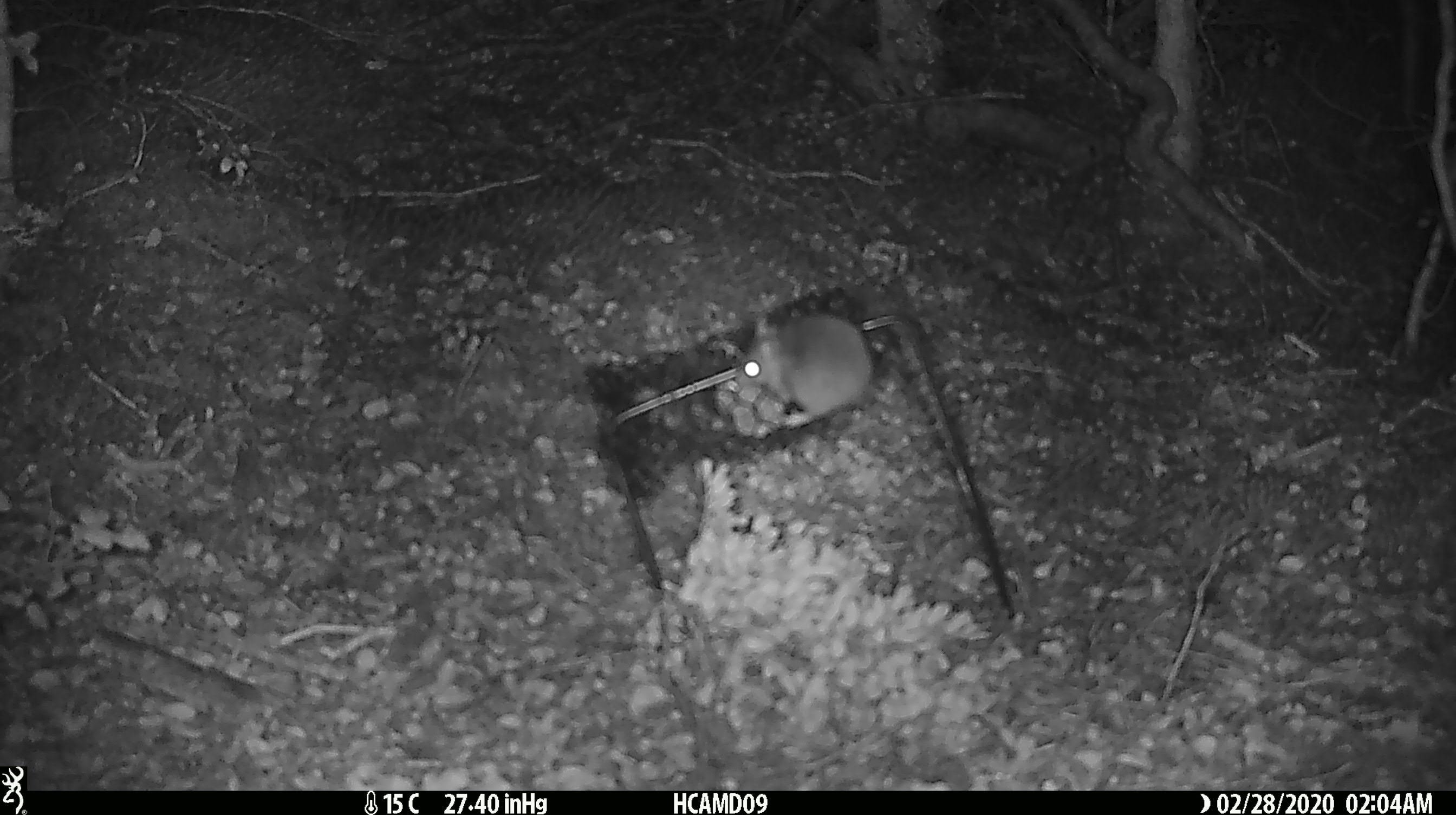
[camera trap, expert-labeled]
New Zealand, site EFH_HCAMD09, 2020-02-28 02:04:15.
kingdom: Animalia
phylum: Chordata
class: Mammalia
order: Rodentia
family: Muridae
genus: Mus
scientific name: Mus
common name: mouse